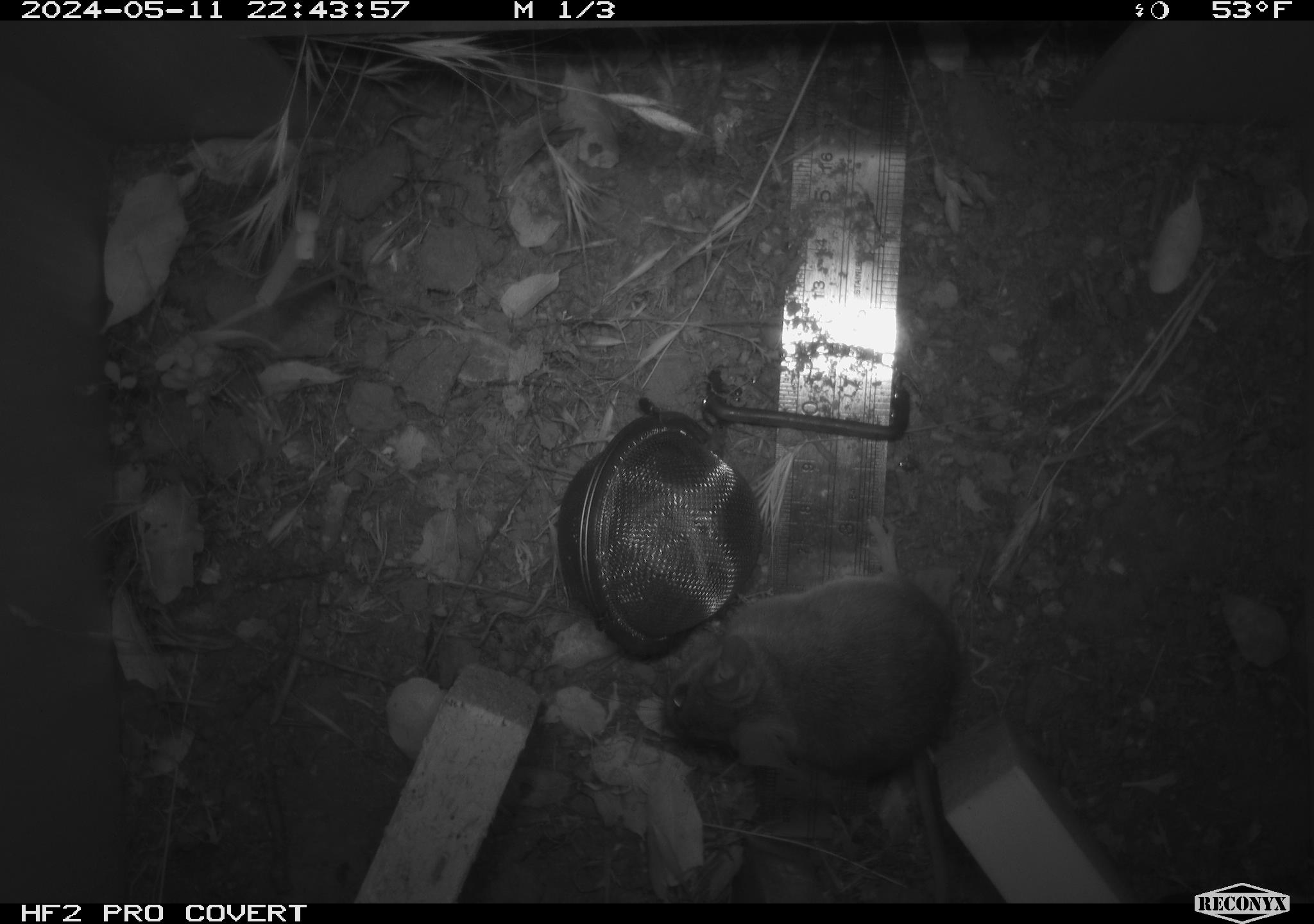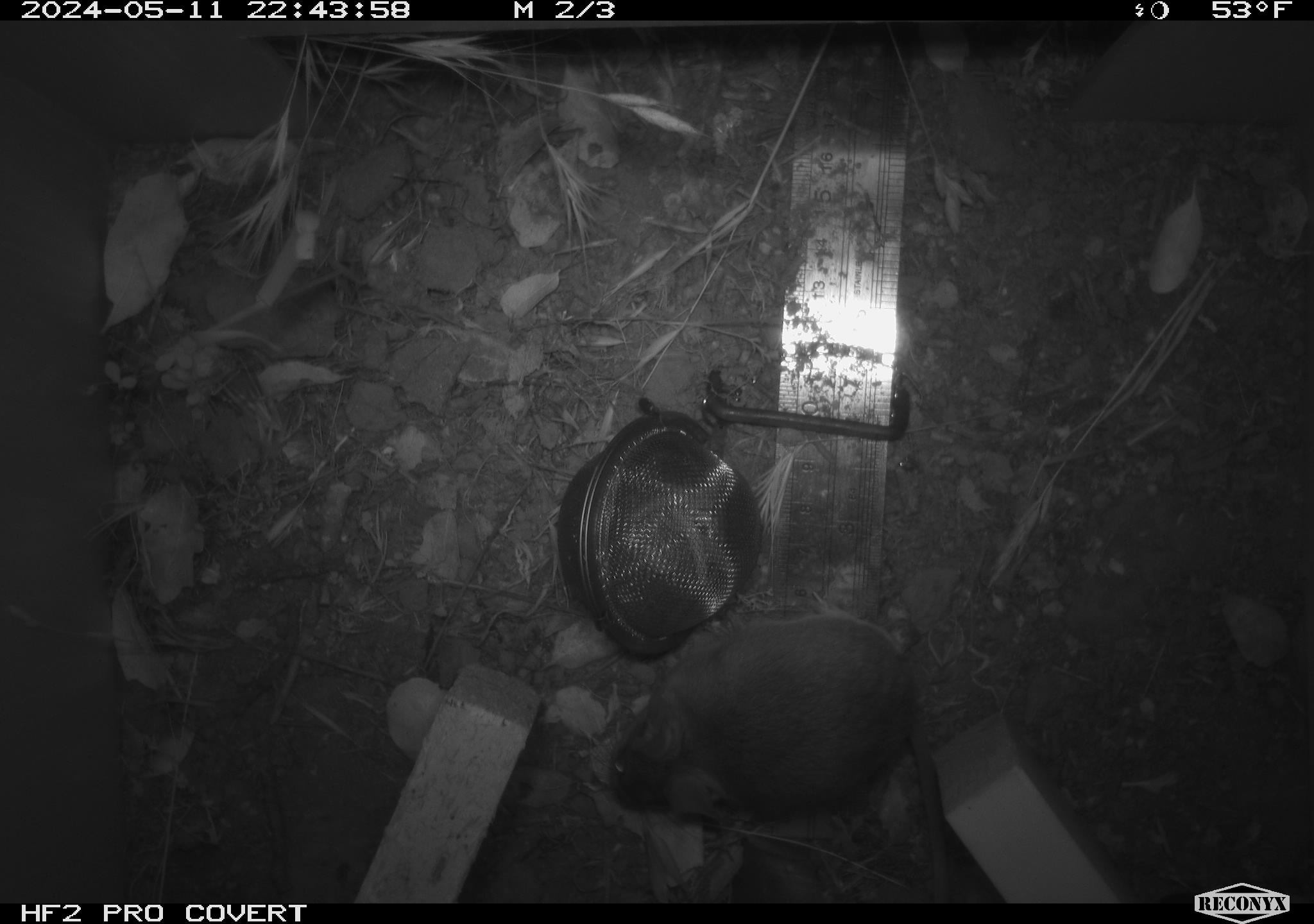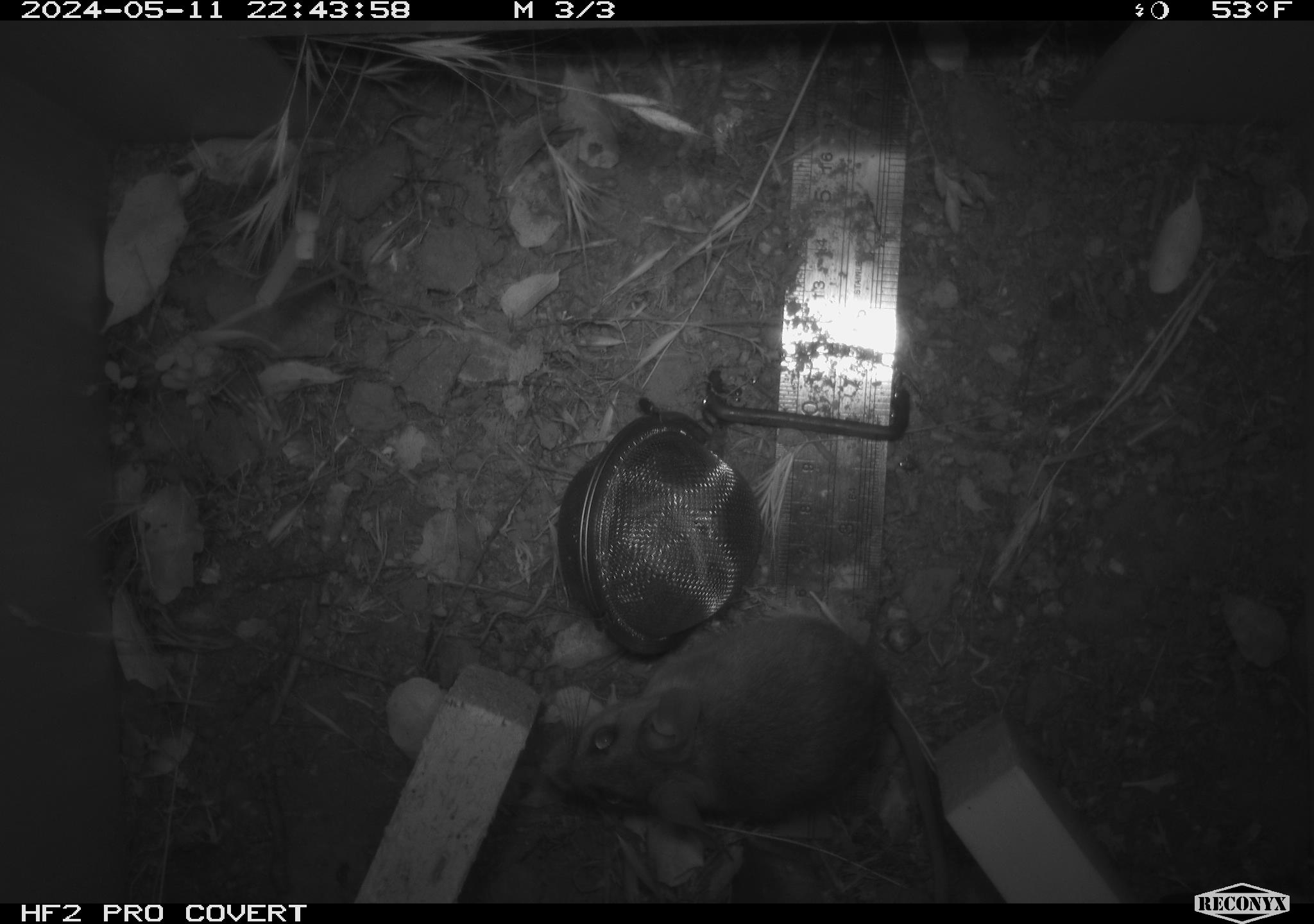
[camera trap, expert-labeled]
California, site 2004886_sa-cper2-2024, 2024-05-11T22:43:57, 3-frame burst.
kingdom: Animalia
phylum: Chordata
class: Mammalia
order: Rodentia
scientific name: Rodentia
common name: rodent